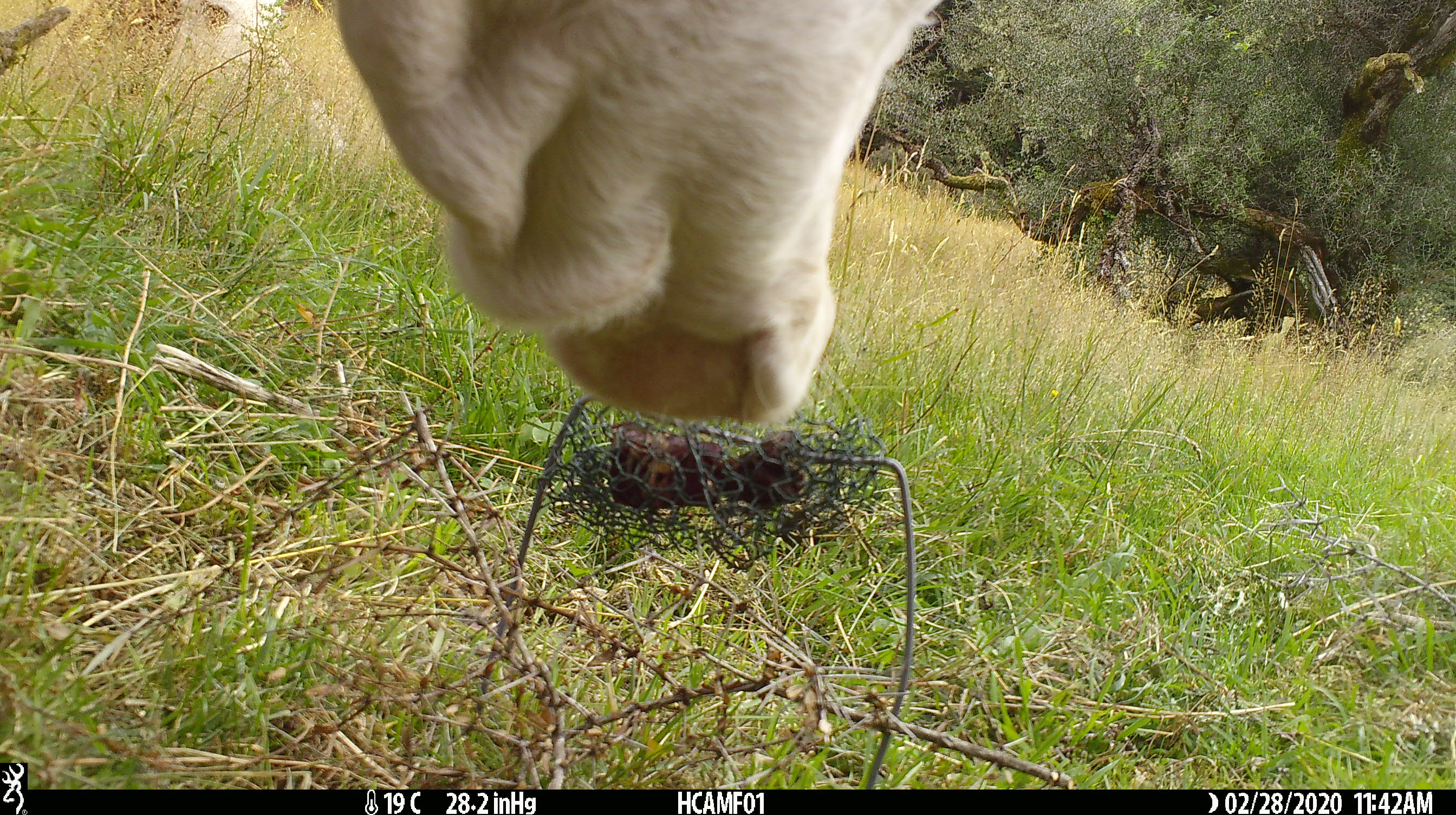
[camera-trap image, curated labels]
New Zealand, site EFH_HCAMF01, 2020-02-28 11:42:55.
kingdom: Animalia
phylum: Chordata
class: Mammalia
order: Artiodactyla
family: Bovidae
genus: Bos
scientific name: Bos taurus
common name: domestic cow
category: cow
Cow (domestic cow) (Bos taurus).